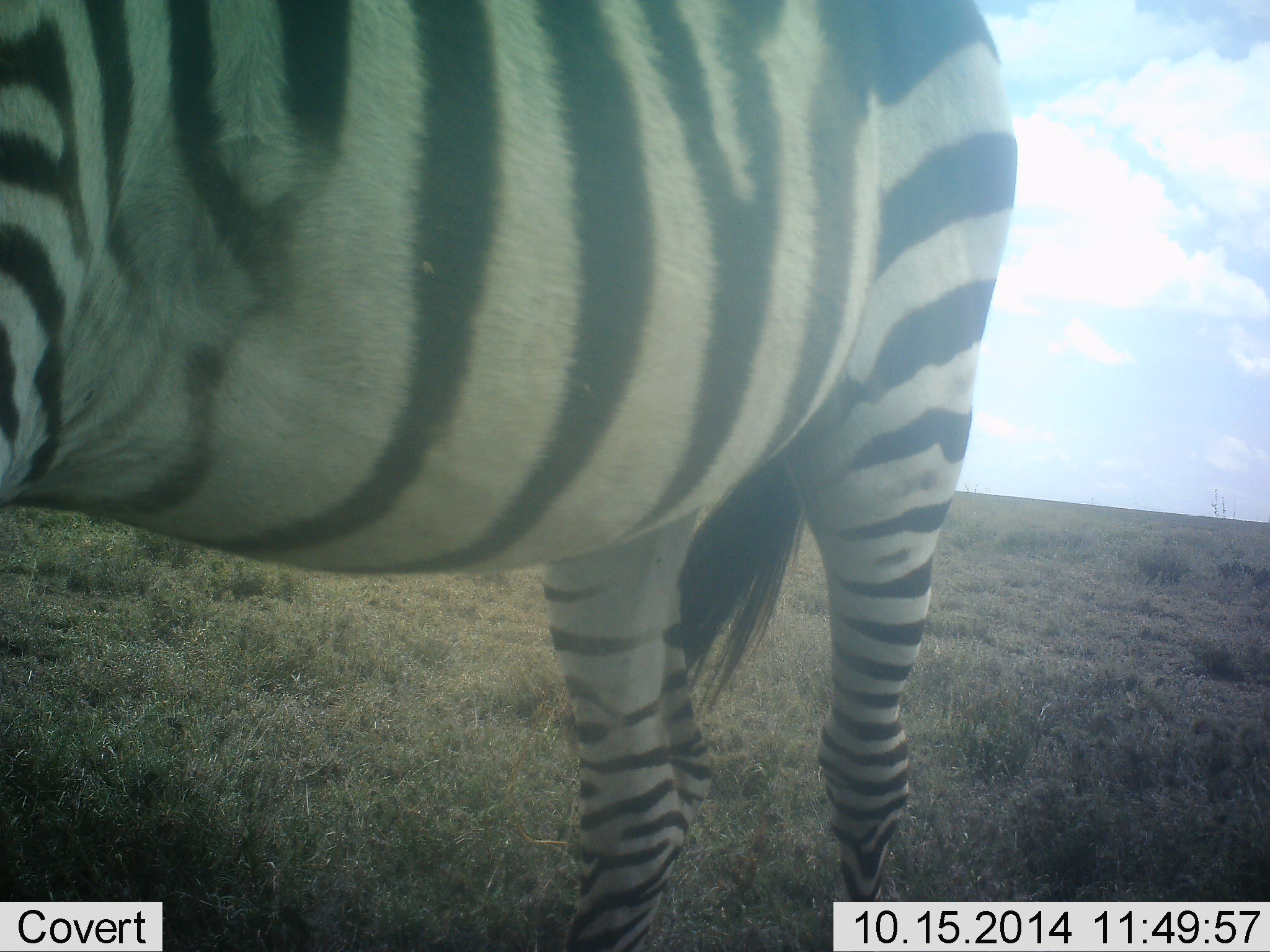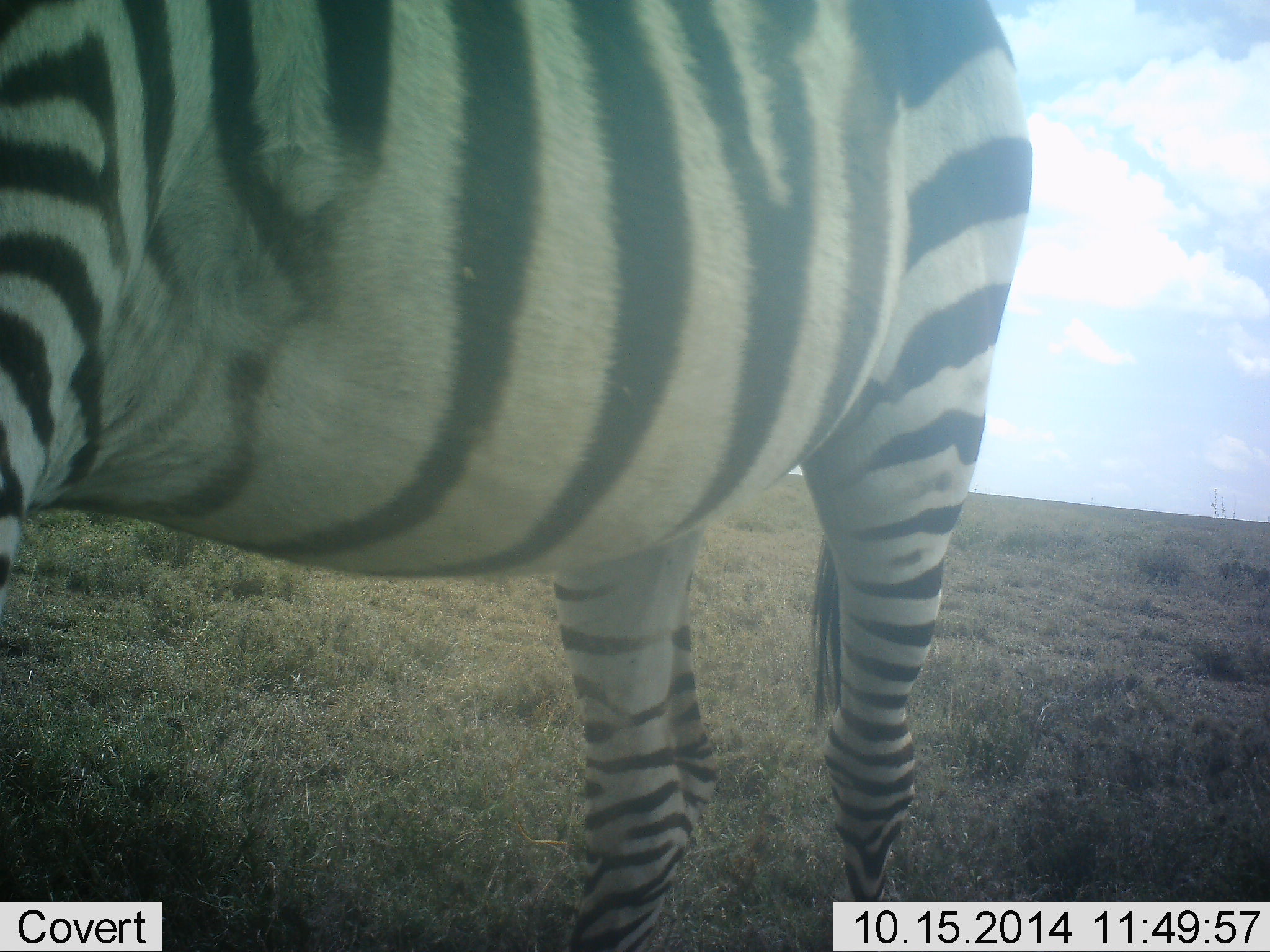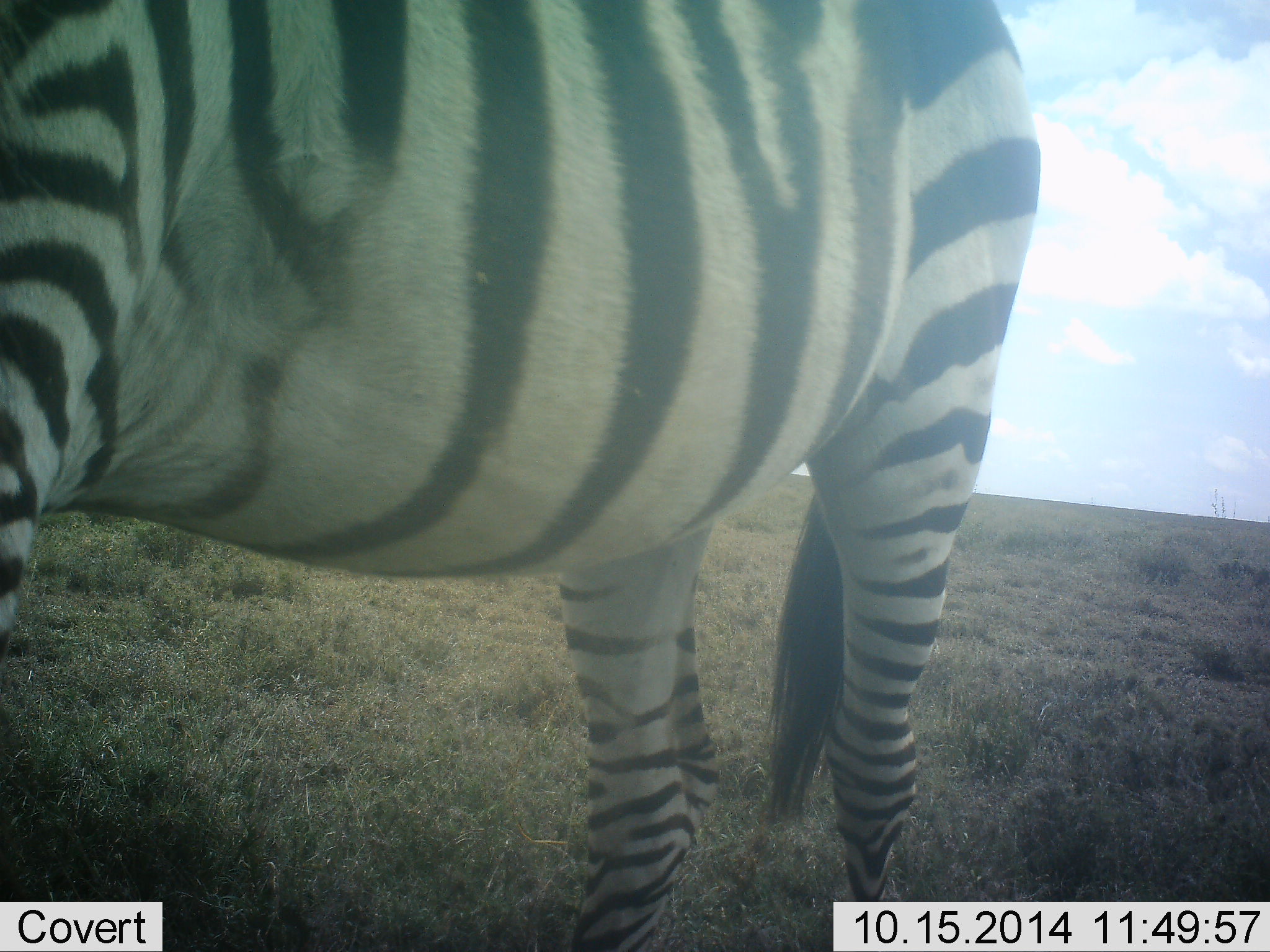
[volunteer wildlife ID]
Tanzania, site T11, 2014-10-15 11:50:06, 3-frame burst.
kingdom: Animalia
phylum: Chordata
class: Mammalia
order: Perissodactyla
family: Equidae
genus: Equus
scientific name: Equus quagga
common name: plains zebra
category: zebra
Zebra (plains zebra) (Equus quagga), count 1. Behavior (volunteer vote fractions): standing 100%, resting 0%, moving 0%, interacting 0%. Young present (vote fraction): 0%. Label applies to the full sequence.